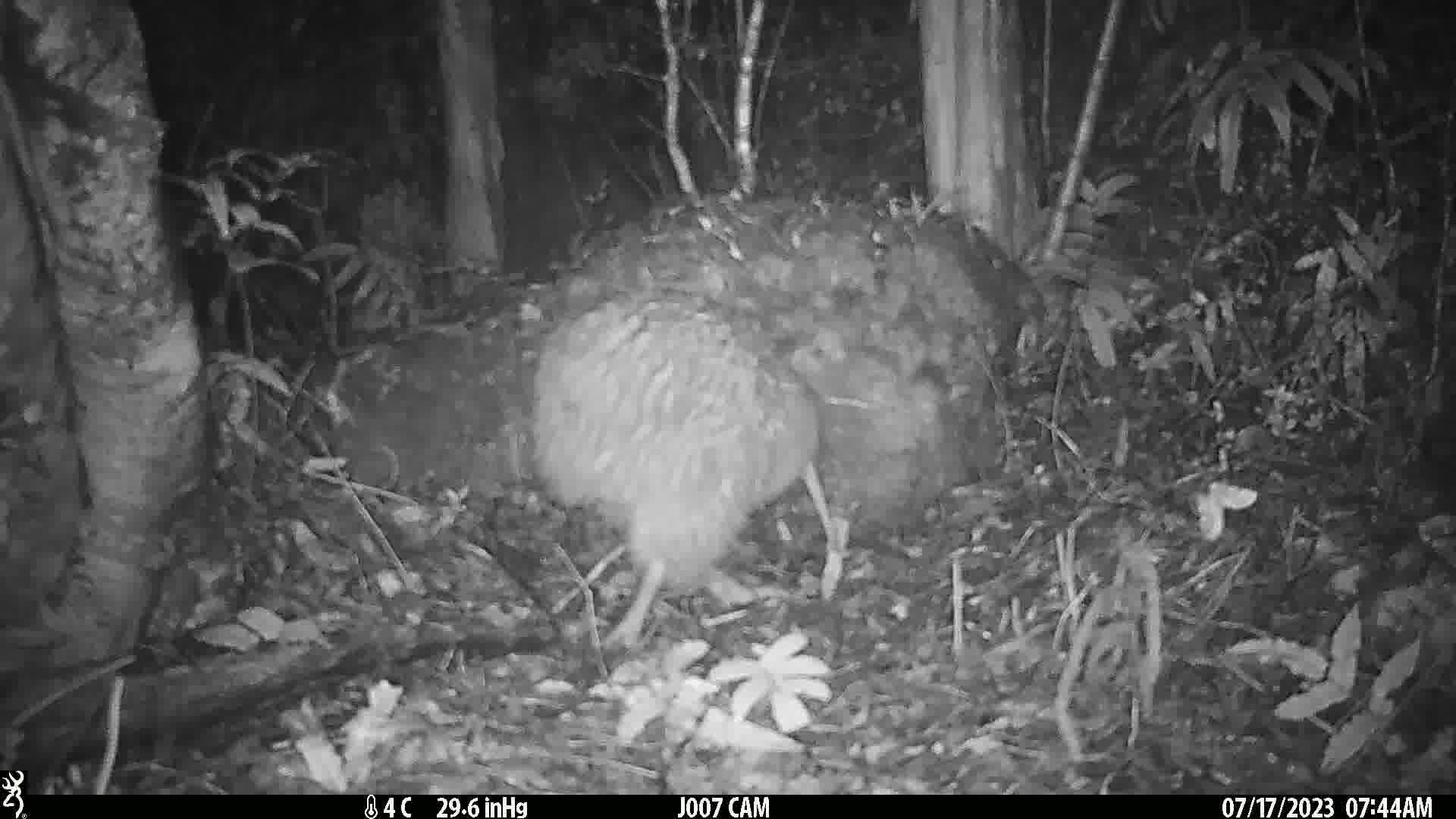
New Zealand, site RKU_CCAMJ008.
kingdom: Animalia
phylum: Chordata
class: Aves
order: Apterygiformes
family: Apterygidae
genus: Apteryx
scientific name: Apteryx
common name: kiwi